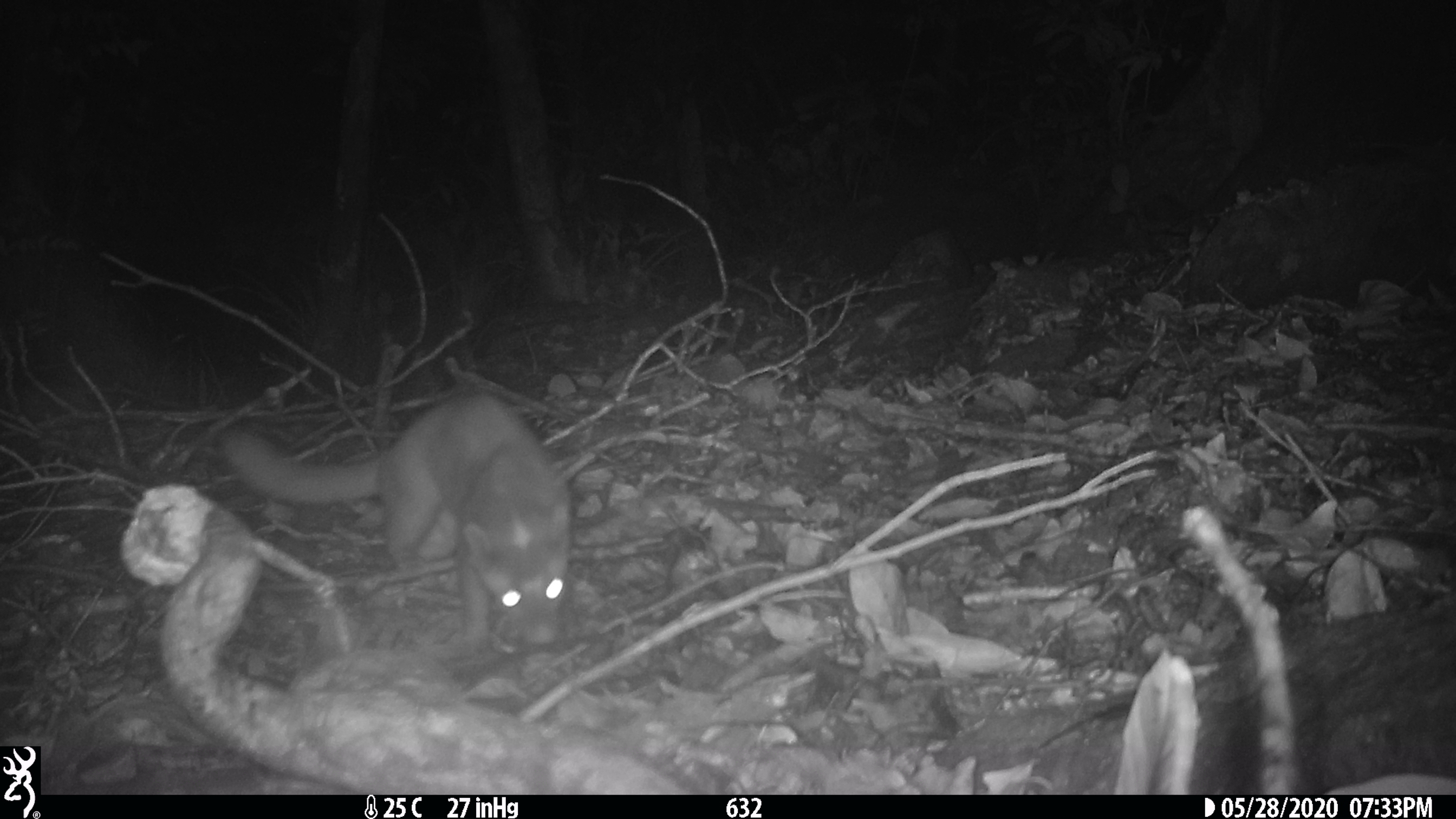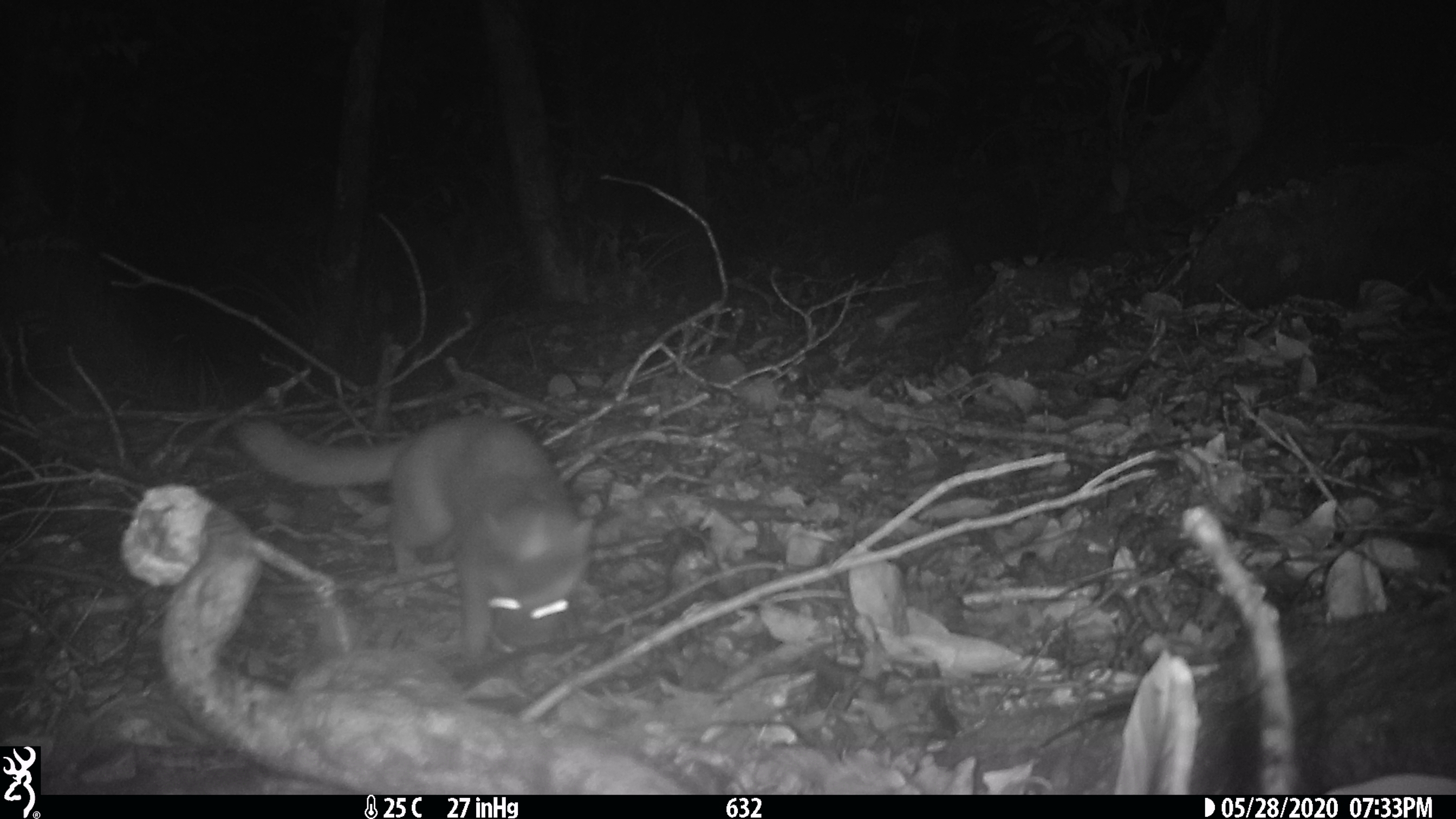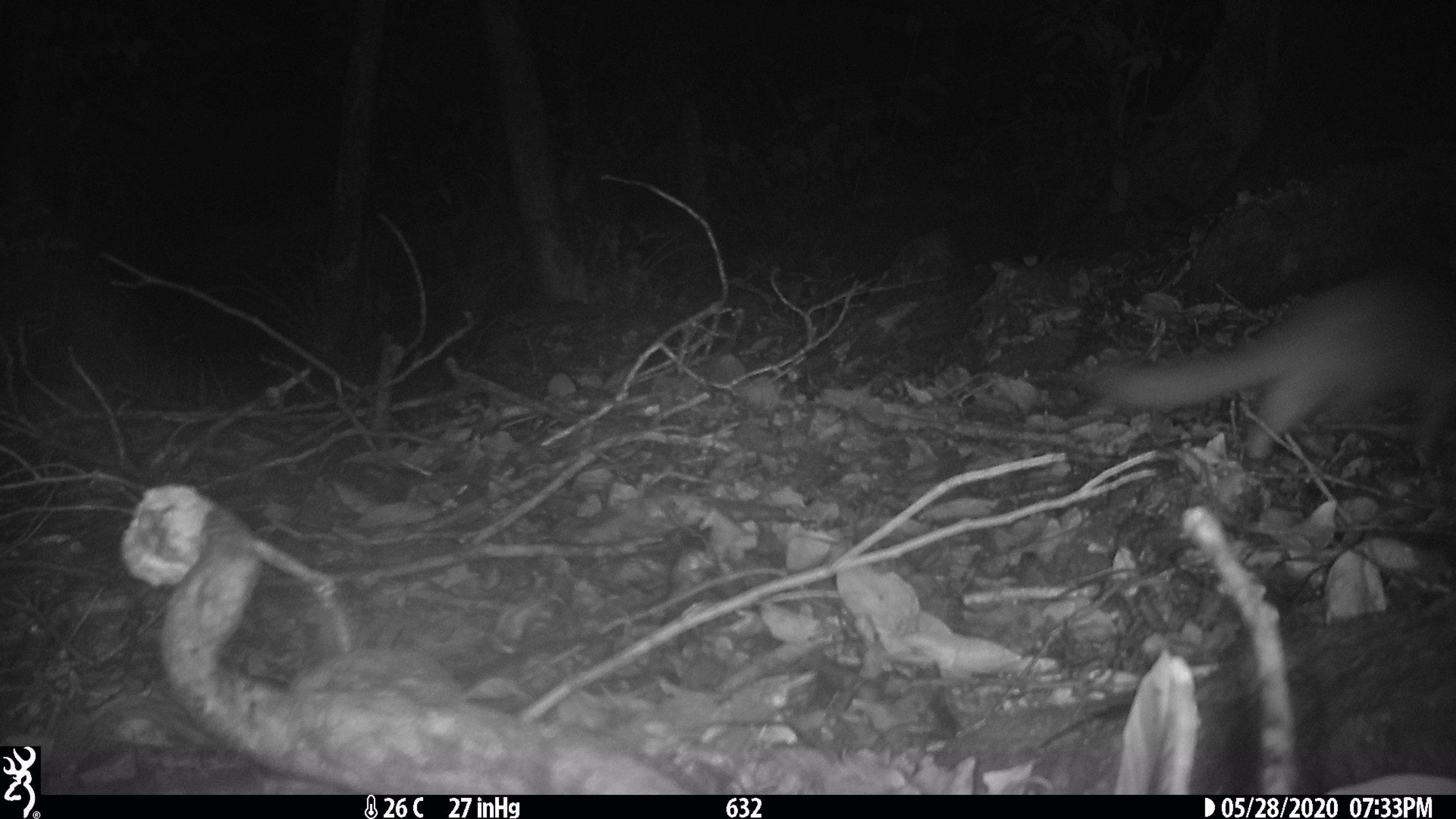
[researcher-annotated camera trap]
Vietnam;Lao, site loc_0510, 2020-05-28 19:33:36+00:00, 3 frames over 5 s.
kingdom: Animalia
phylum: Chordata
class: Mammalia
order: Carnivora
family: Mustelidae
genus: Melogale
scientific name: Melogale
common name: ferret badger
Ferret badger (Melogale). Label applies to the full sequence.